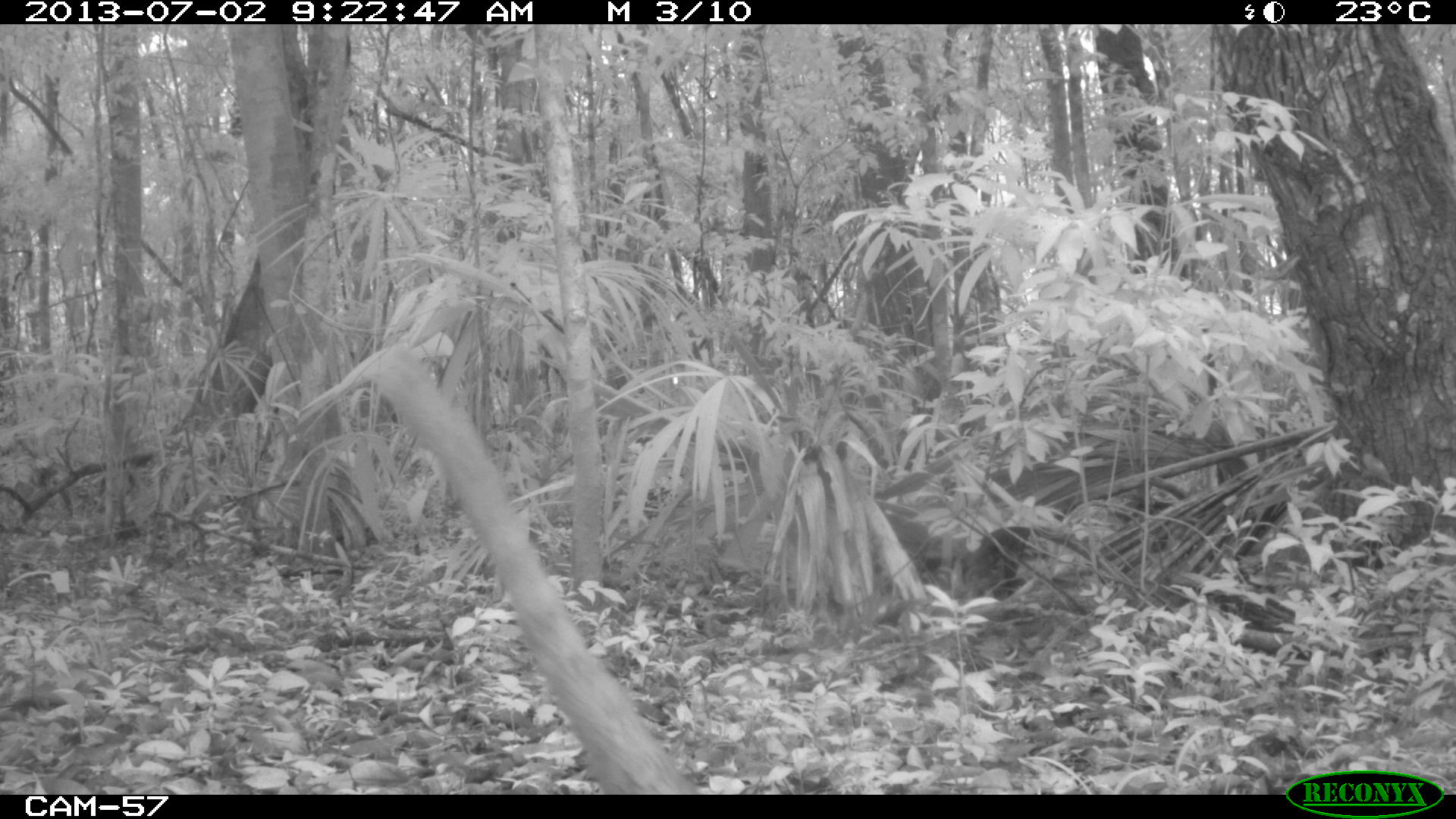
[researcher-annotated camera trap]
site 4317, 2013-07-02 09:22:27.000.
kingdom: Animalia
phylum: Chordata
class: Mammalia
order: Carnivora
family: Procyonidae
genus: Nasua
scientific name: Nasua narica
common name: white-nosed coati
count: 1